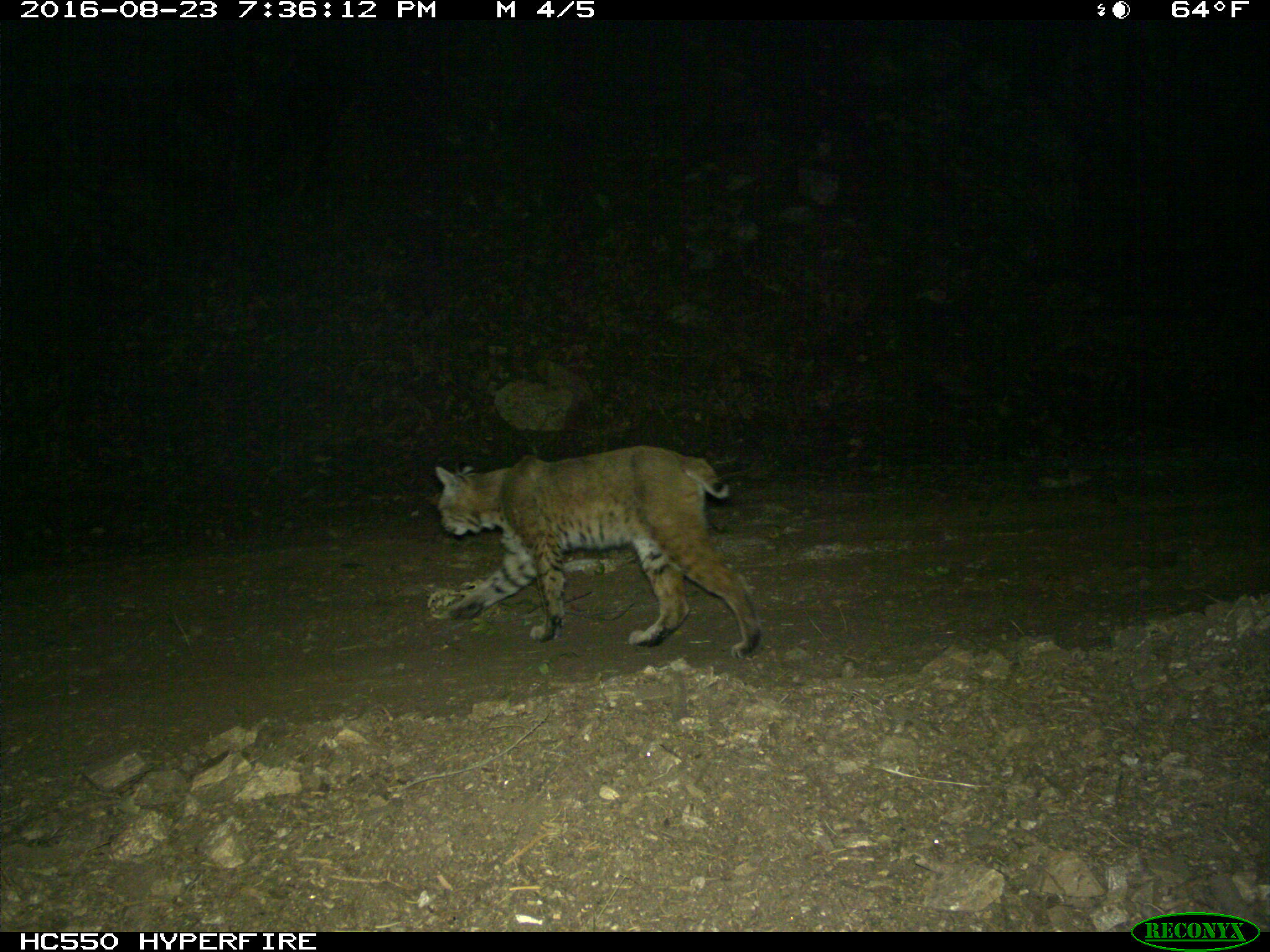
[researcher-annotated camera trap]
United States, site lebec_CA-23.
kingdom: Animalia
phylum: Chordata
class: Mammalia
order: Carnivora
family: Felidae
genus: Lynx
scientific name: Lynx rufus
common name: bobcat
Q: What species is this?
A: Lynx rufus (bobcat).